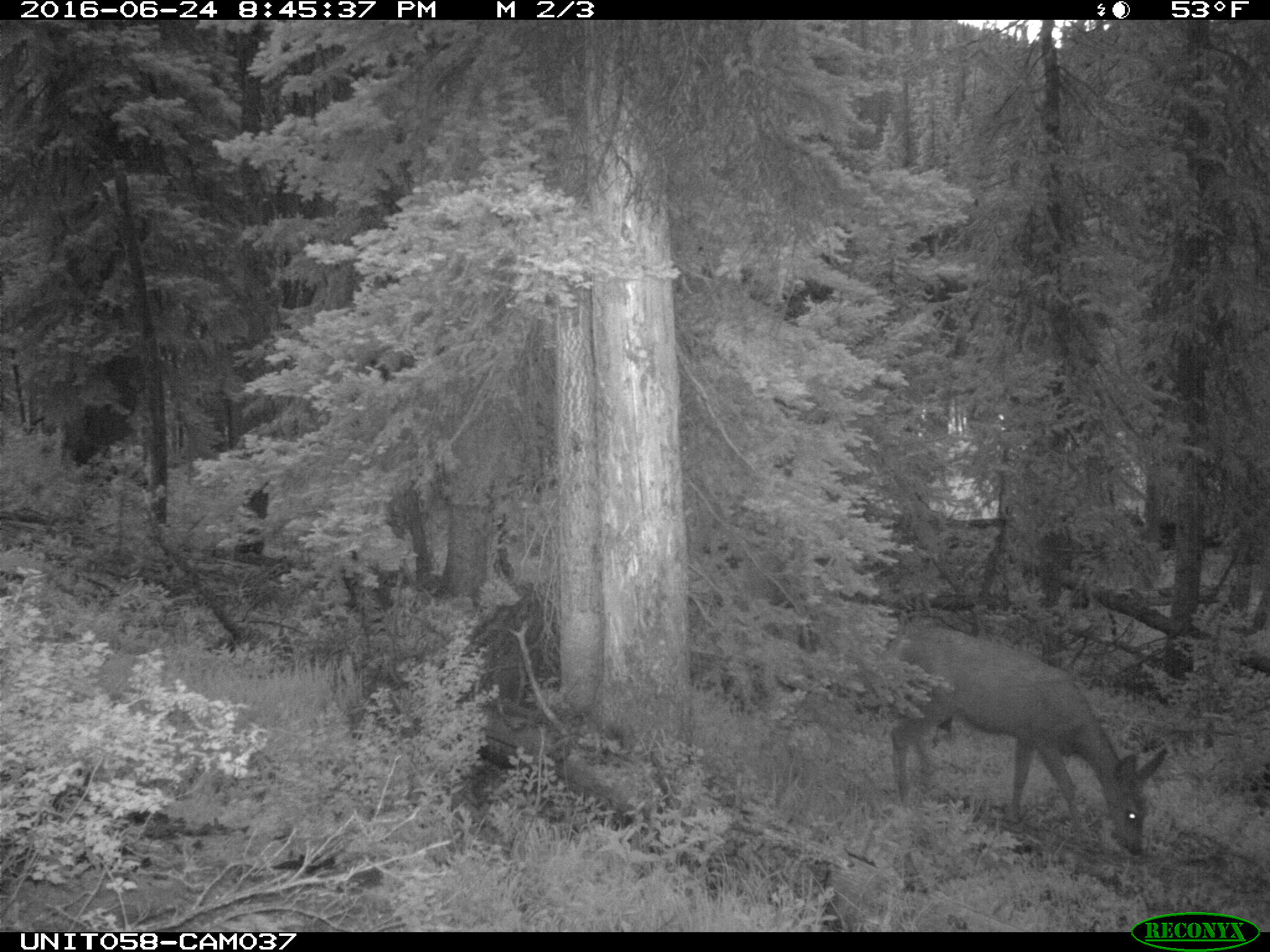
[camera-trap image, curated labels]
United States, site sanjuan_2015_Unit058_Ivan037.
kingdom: Animalia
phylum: Chordata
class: Mammalia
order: Artiodactyla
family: Cervidae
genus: Odocoileus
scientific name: Odocoileus hemionus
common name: mule deer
Odocoileus hemionus (mule deer).